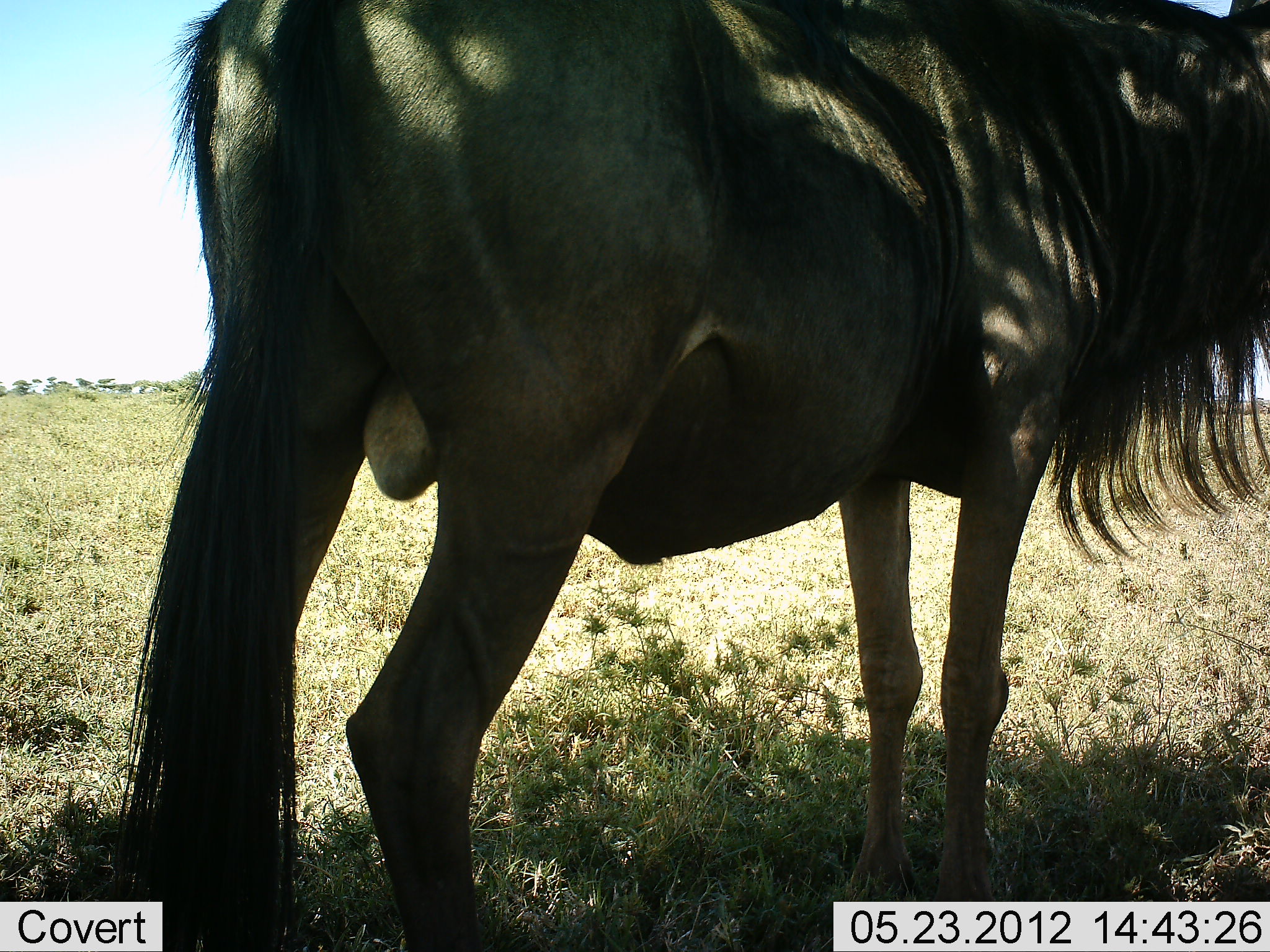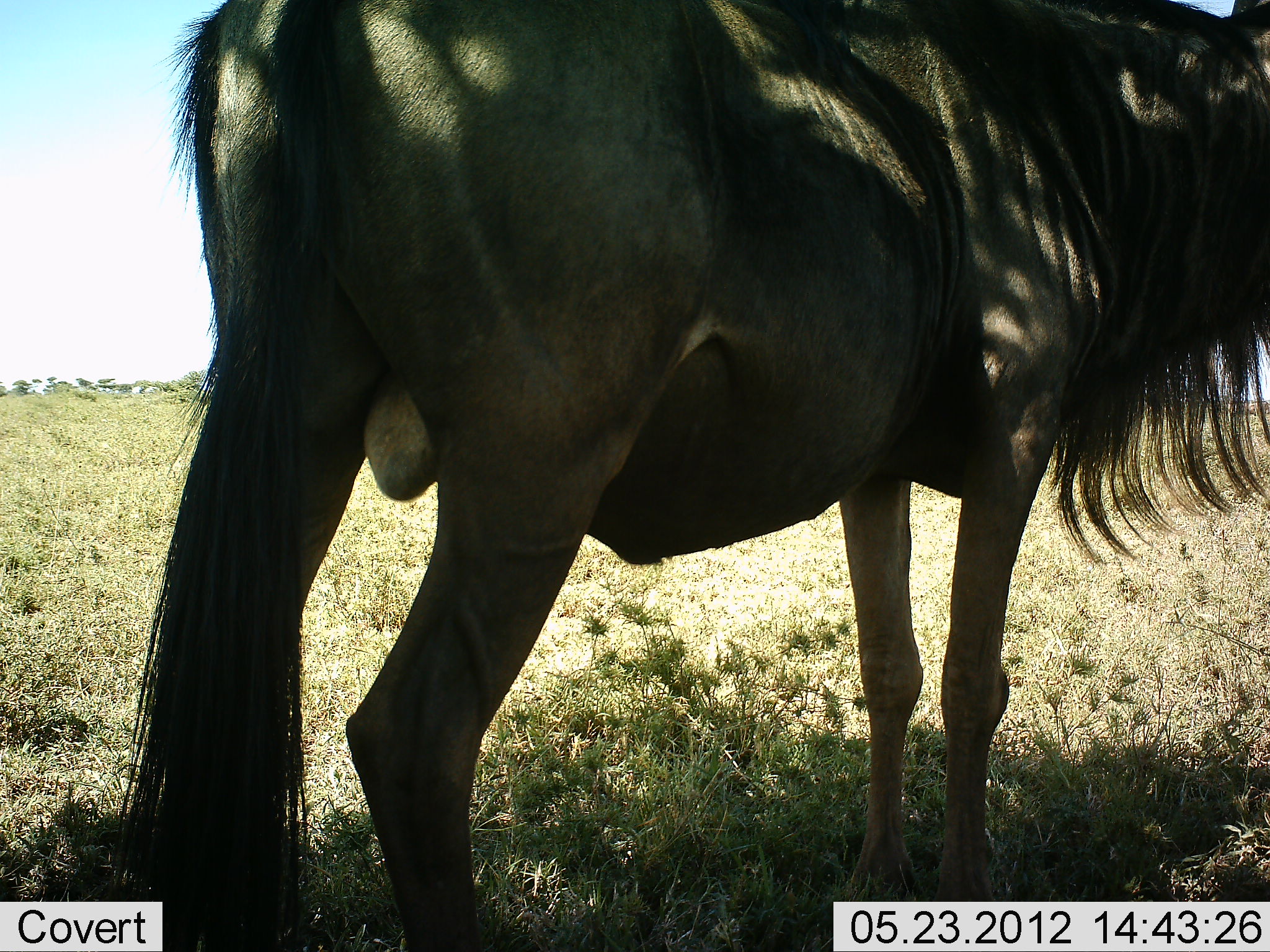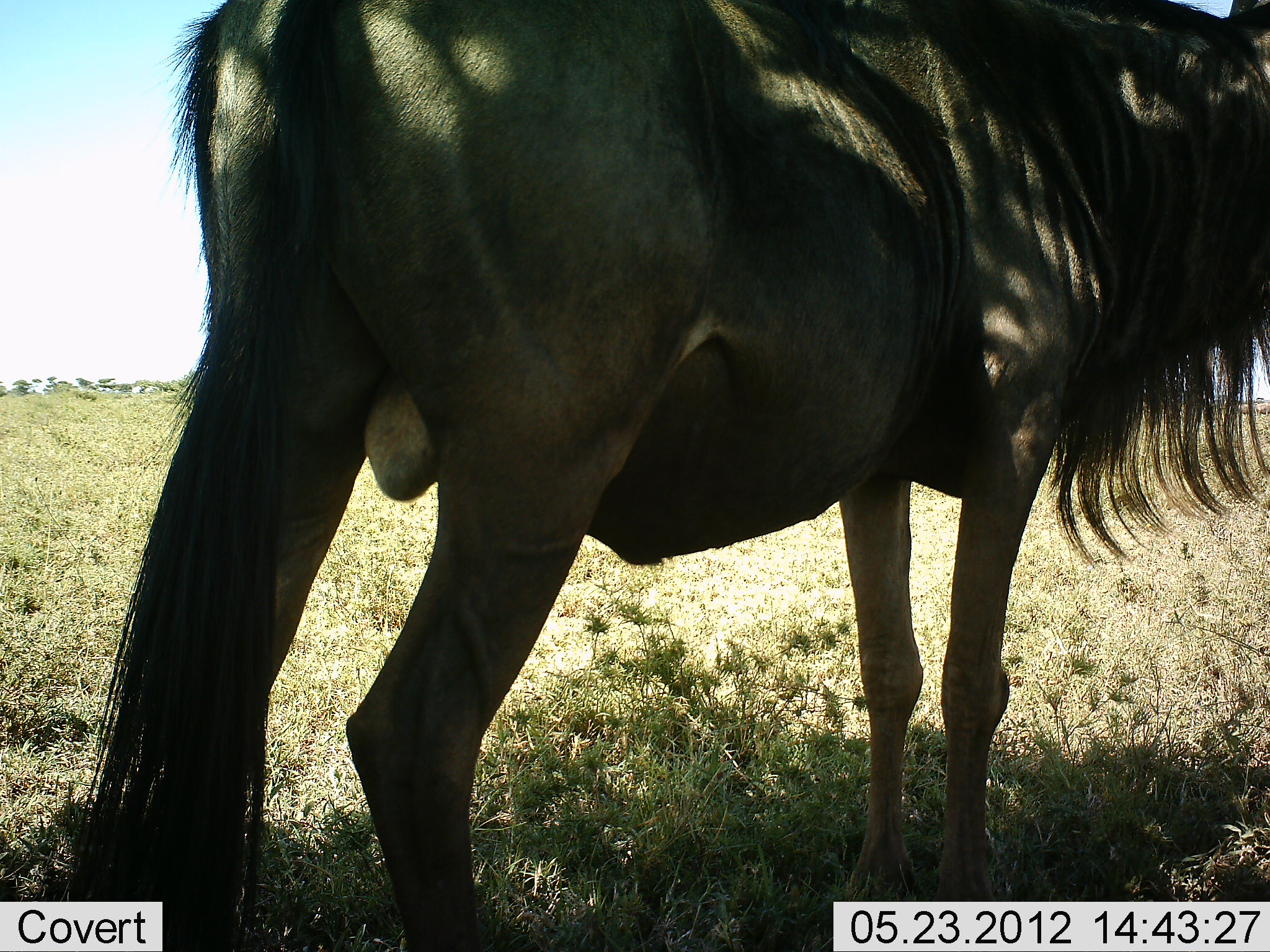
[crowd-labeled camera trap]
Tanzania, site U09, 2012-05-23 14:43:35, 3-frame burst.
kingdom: Animalia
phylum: Chordata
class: Mammalia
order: Artiodactyla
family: Bovidae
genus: Connochaetes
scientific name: Connochaetes taurinus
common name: blue wildebeest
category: wildebeest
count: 1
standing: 100%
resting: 0%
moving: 0%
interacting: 0%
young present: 0%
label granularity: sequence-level